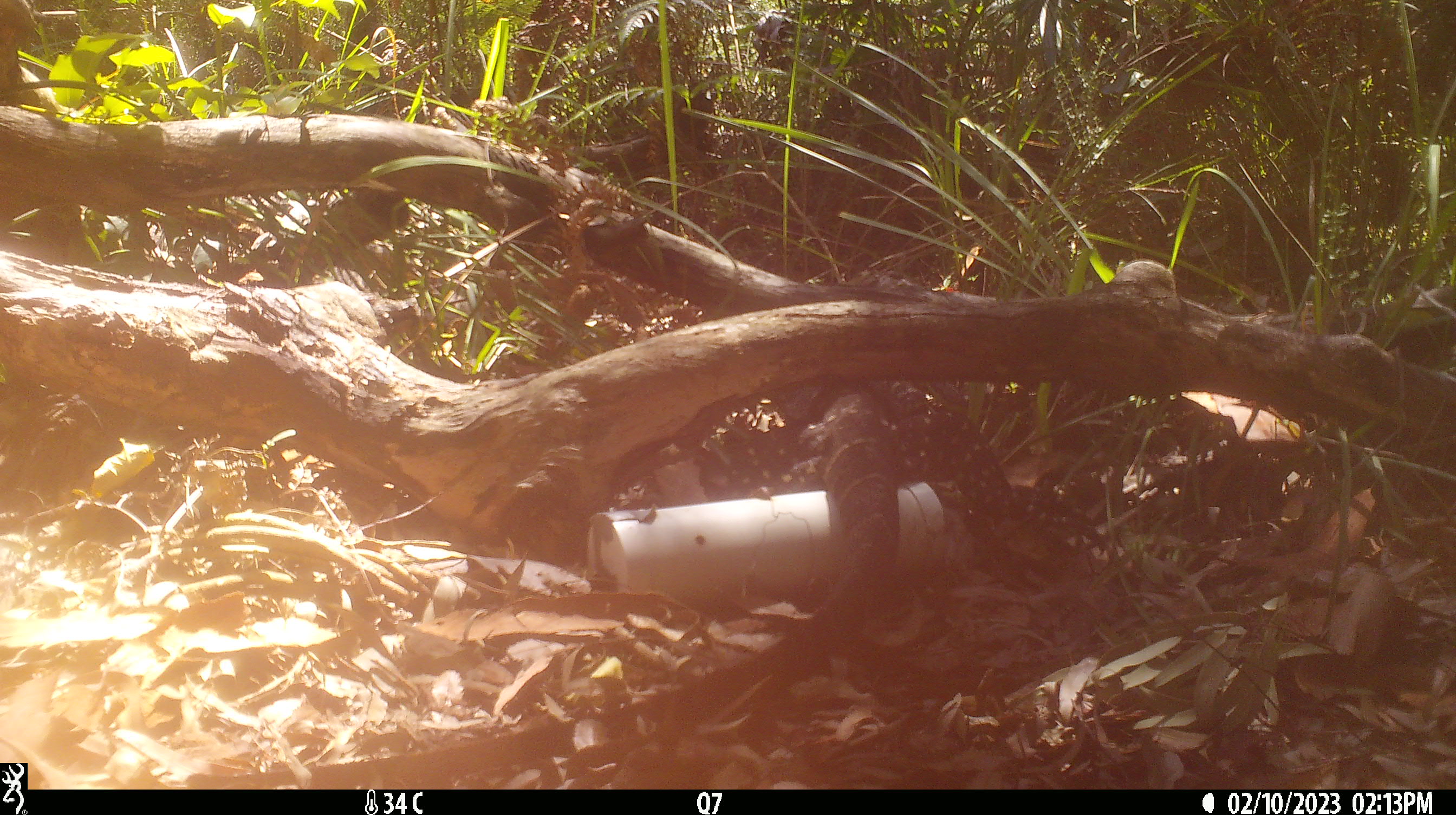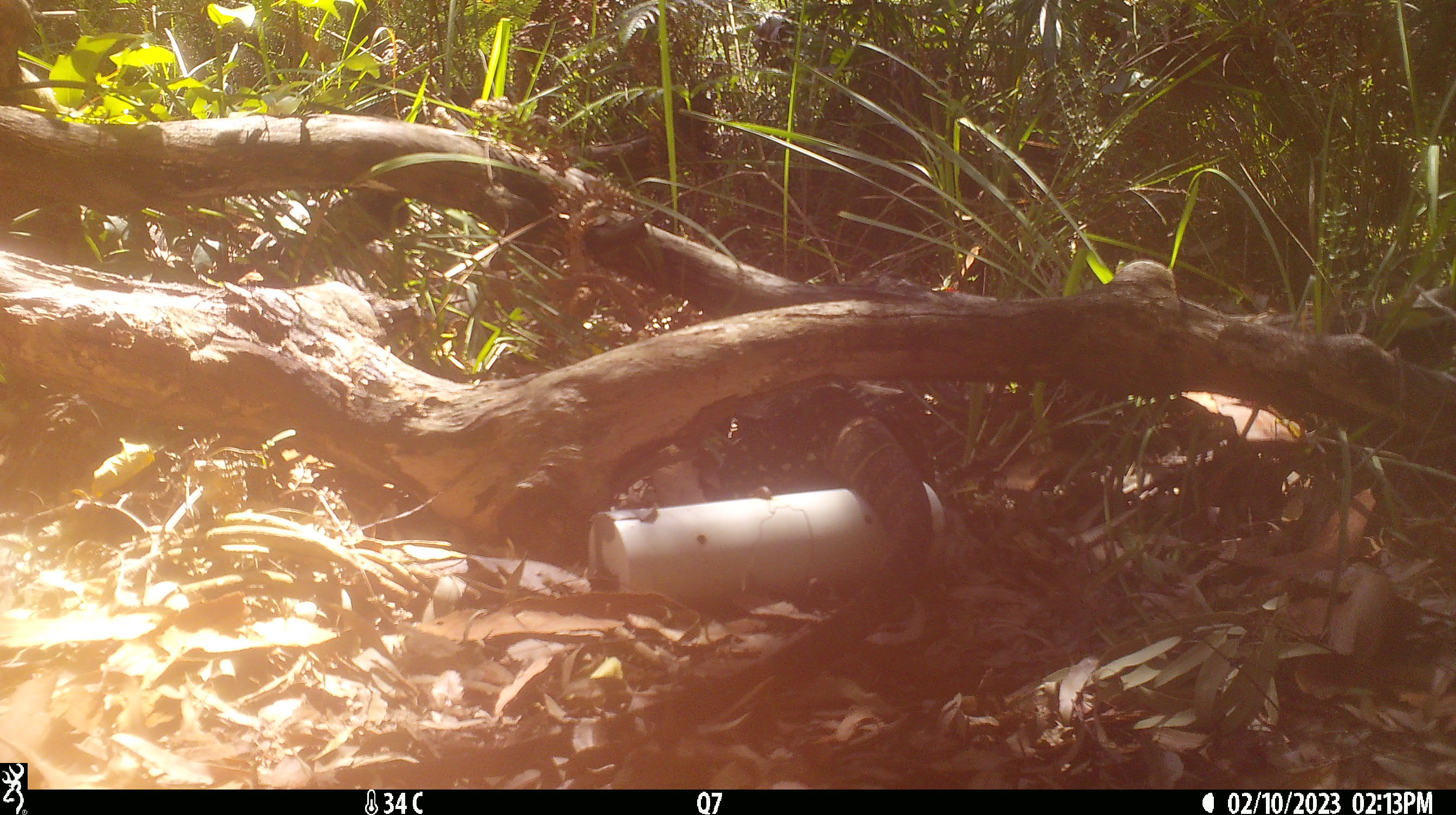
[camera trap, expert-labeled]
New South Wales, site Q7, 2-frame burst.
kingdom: Animalia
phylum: Chordata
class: Reptilia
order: Squamata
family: Varanidae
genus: Varanus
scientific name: Varanus varius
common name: lace monitor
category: goanna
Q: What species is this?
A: Goanna (lace monitor) (Varanus varius).